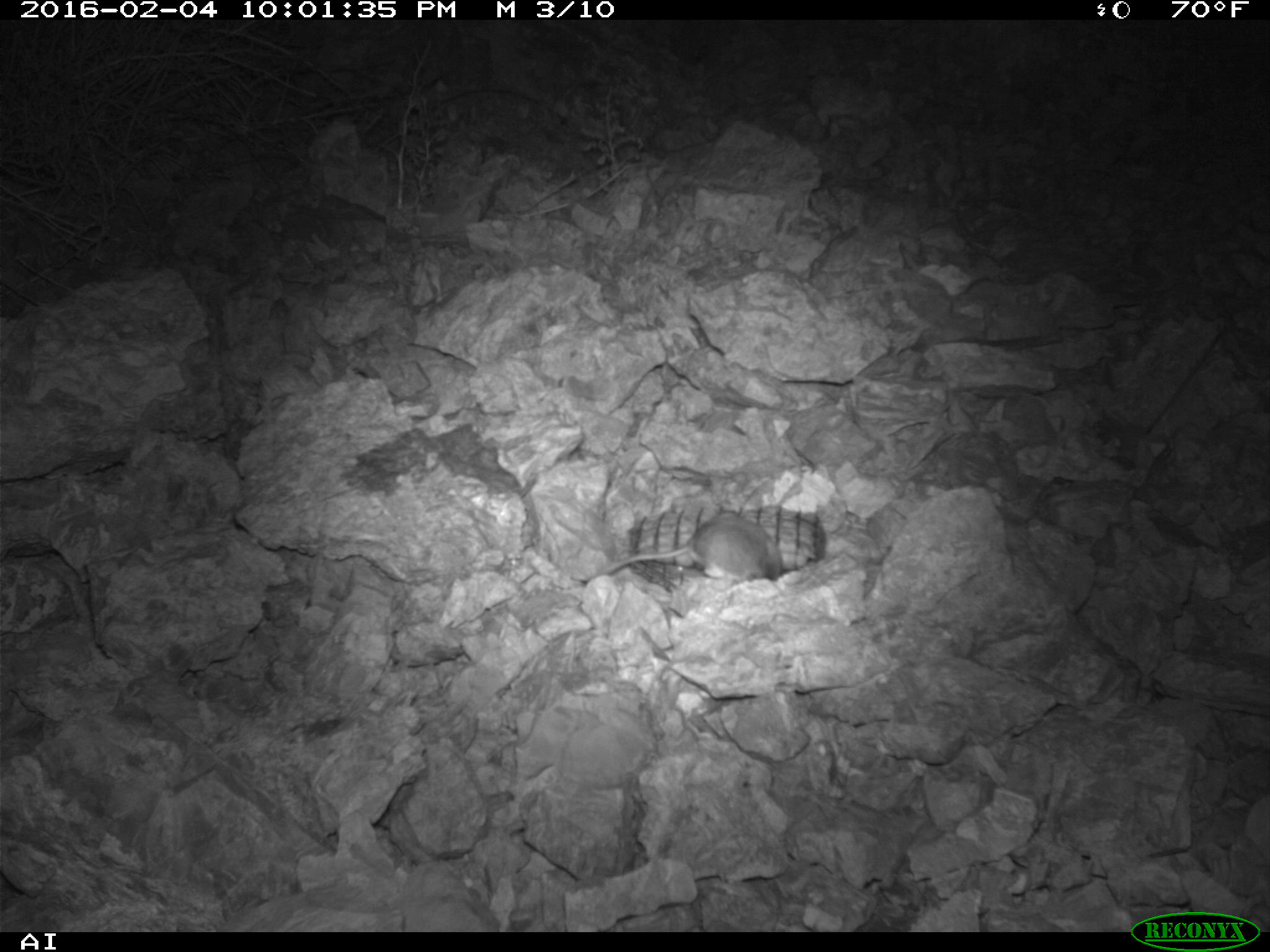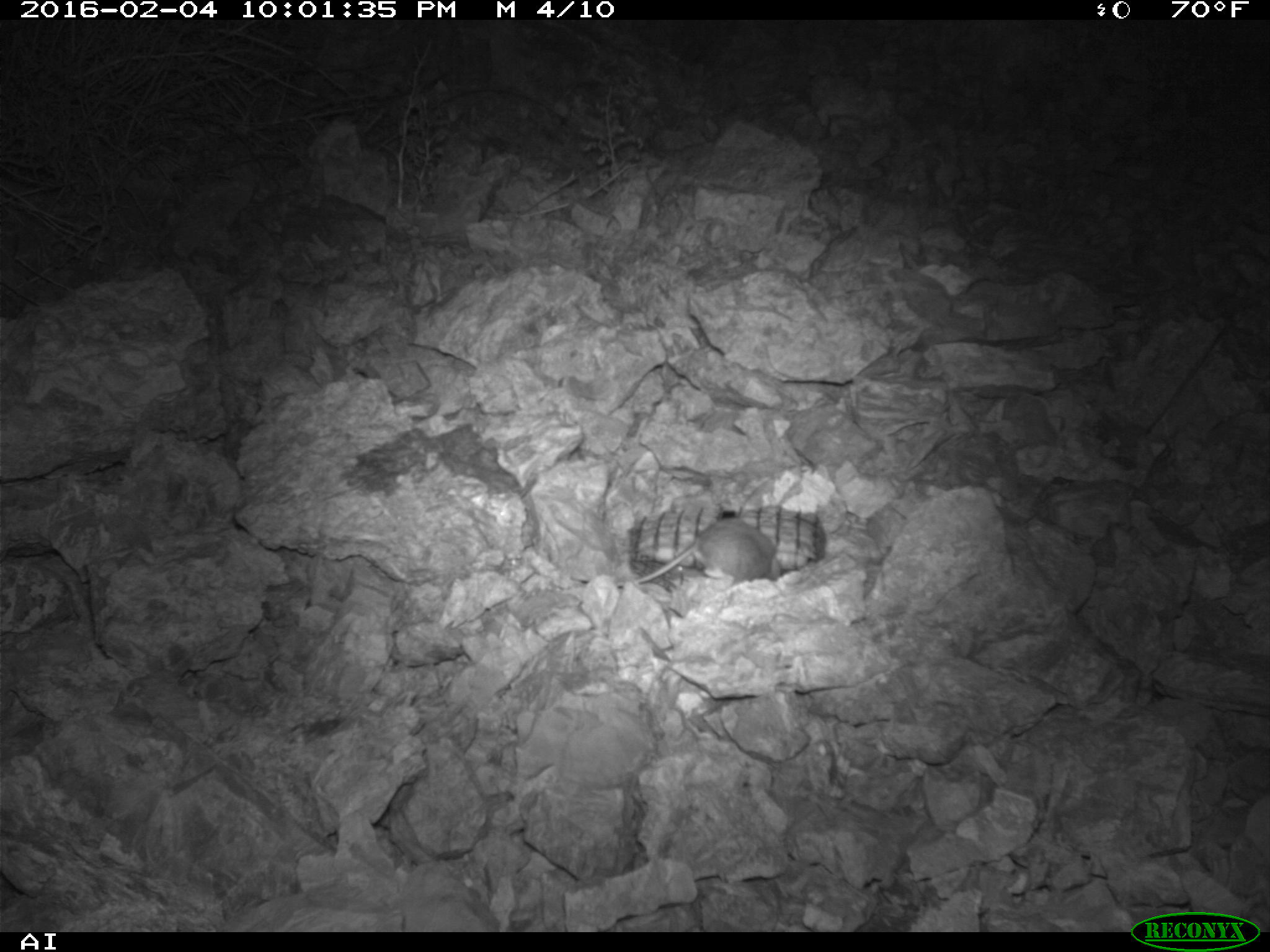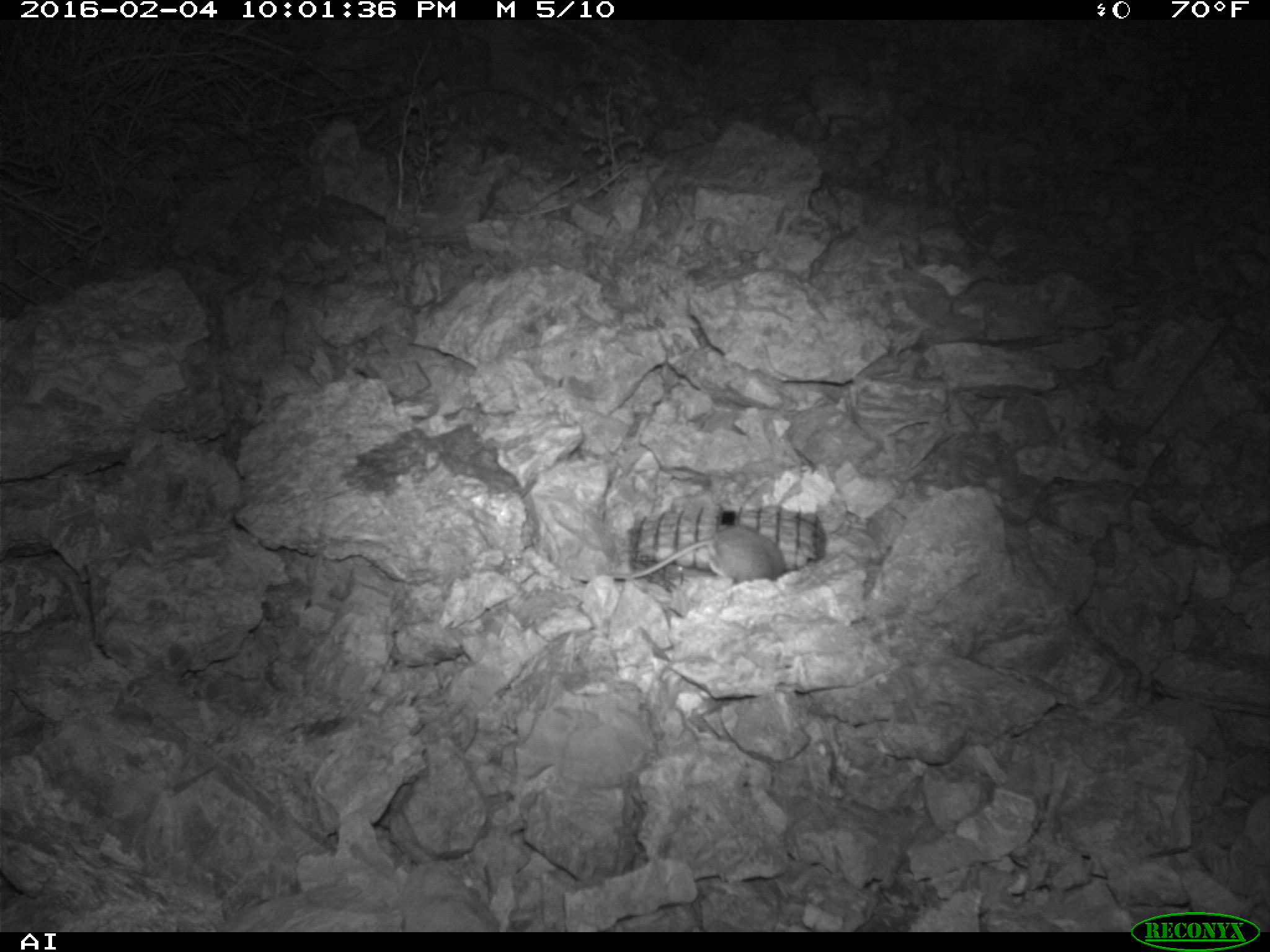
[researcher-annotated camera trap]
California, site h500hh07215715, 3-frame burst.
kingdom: Animalia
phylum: Chordata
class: Mammalia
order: Rodentia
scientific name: Rodentia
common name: rodent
Rodent (Rodentia).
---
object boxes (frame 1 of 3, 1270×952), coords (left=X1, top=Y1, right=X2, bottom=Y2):
rodent: (left=570, top=509, right=783, bottom=584)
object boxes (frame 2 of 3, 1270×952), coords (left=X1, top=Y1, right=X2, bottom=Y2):
rodent: (left=618, top=516, right=778, bottom=587)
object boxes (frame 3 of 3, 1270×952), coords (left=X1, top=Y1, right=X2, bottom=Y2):
rodent: (left=572, top=524, right=788, bottom=584)